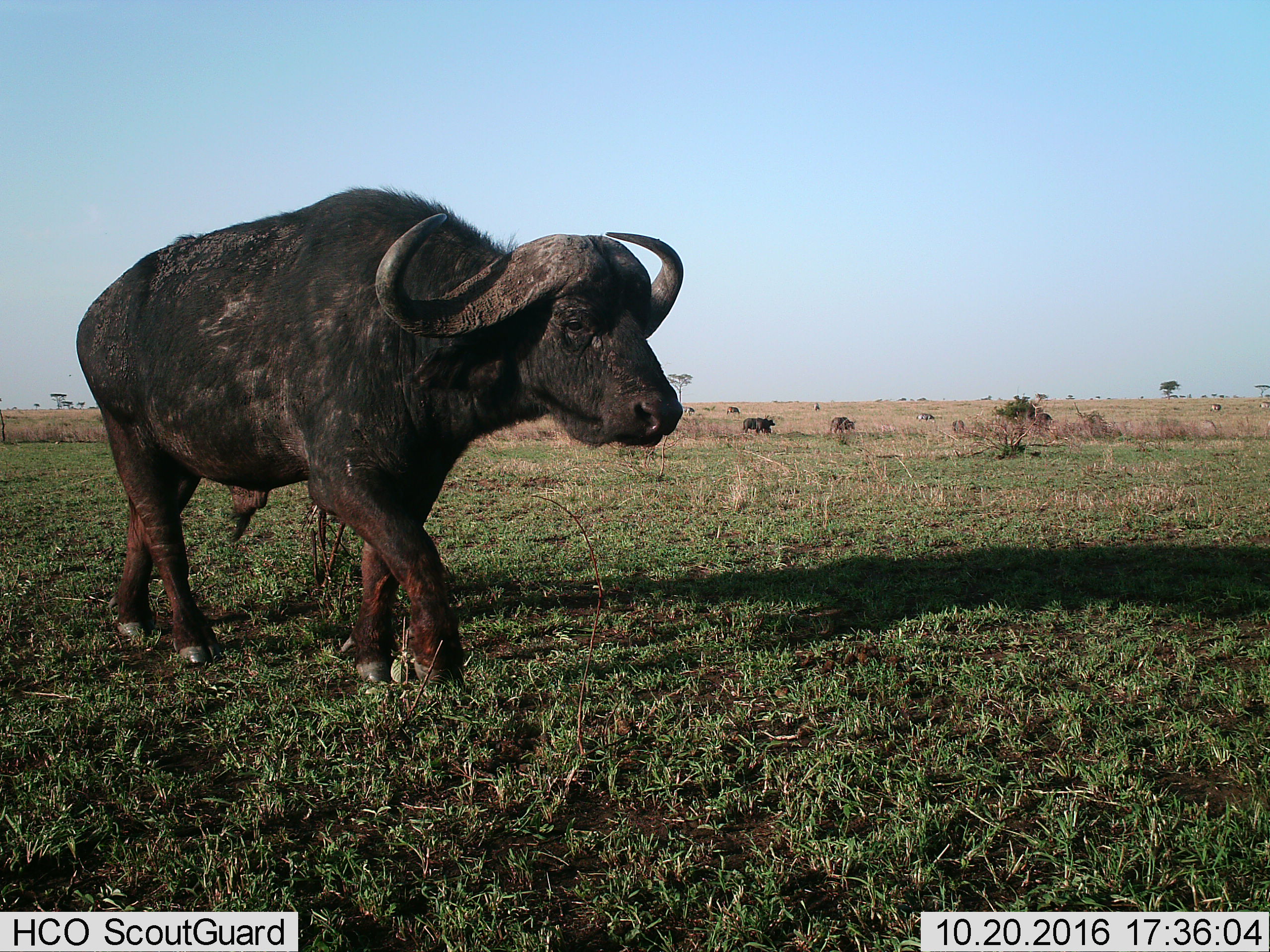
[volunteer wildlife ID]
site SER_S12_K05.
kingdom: Animalia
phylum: Chordata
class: Mammalia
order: Artiodactyla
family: Bovidae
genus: Syncerus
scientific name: Syncerus caffer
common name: african buffalo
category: buffalo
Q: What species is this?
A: Buffalo (african buffalo) (Syncerus caffer).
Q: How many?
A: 6.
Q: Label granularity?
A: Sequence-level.